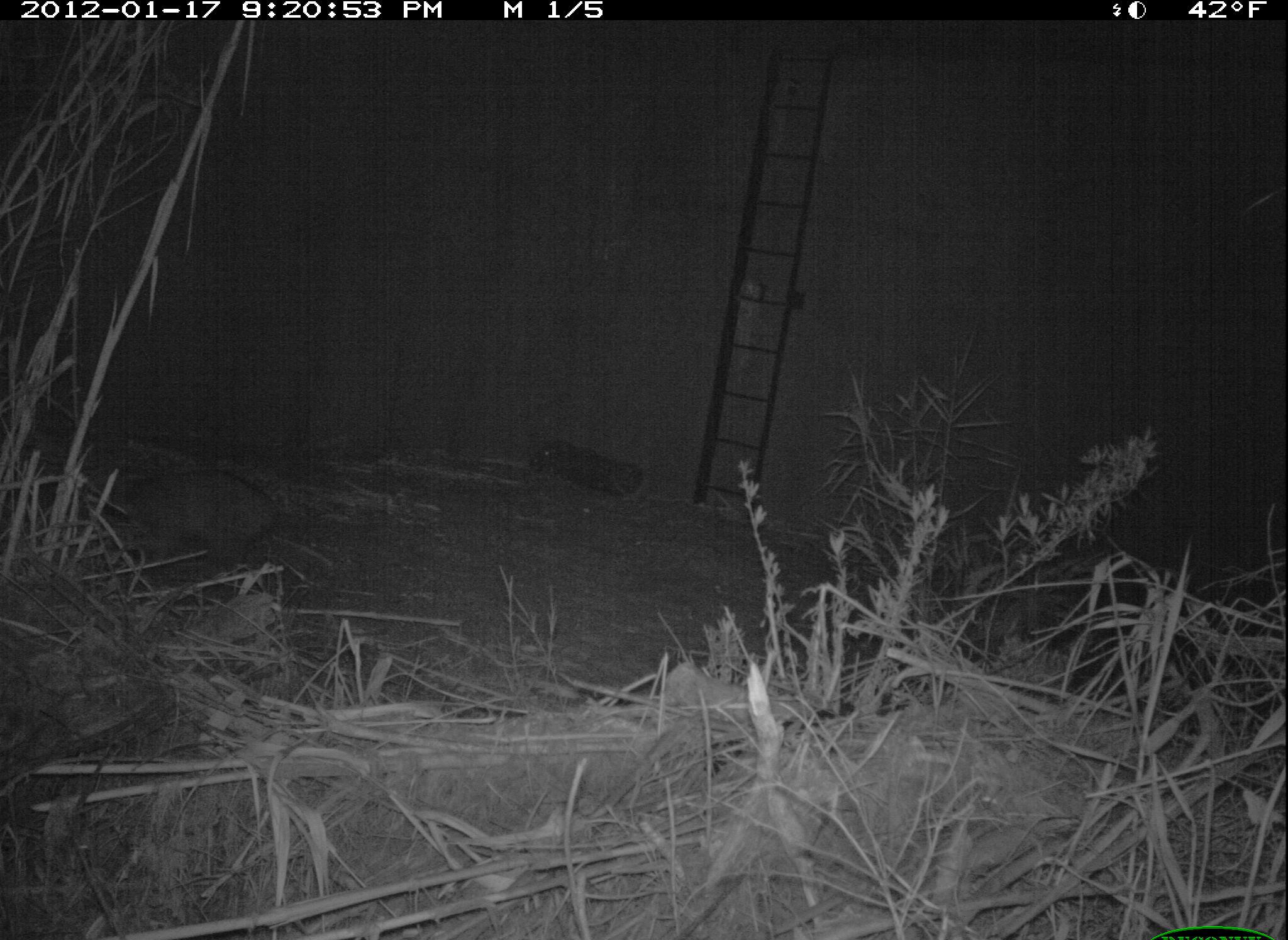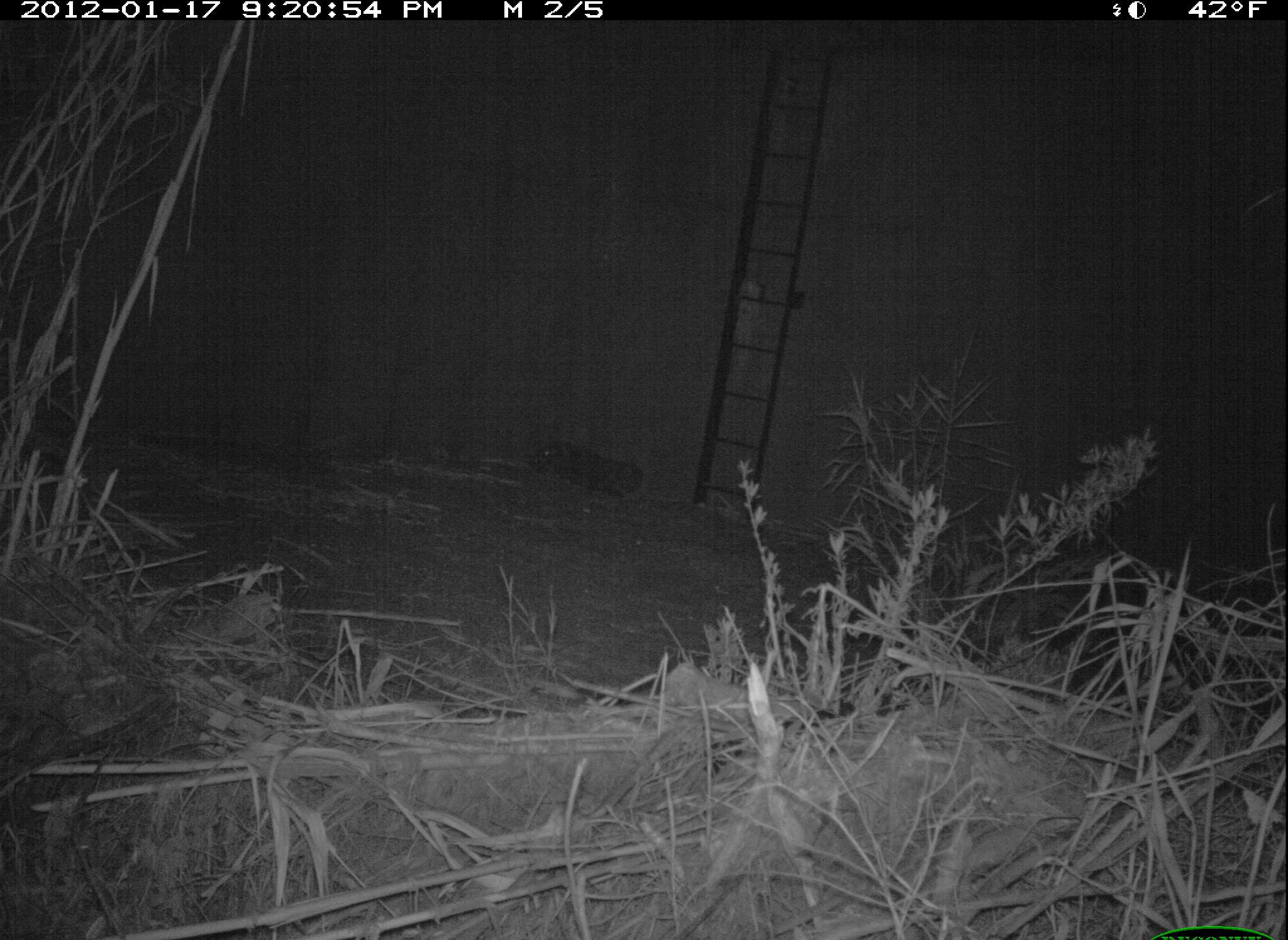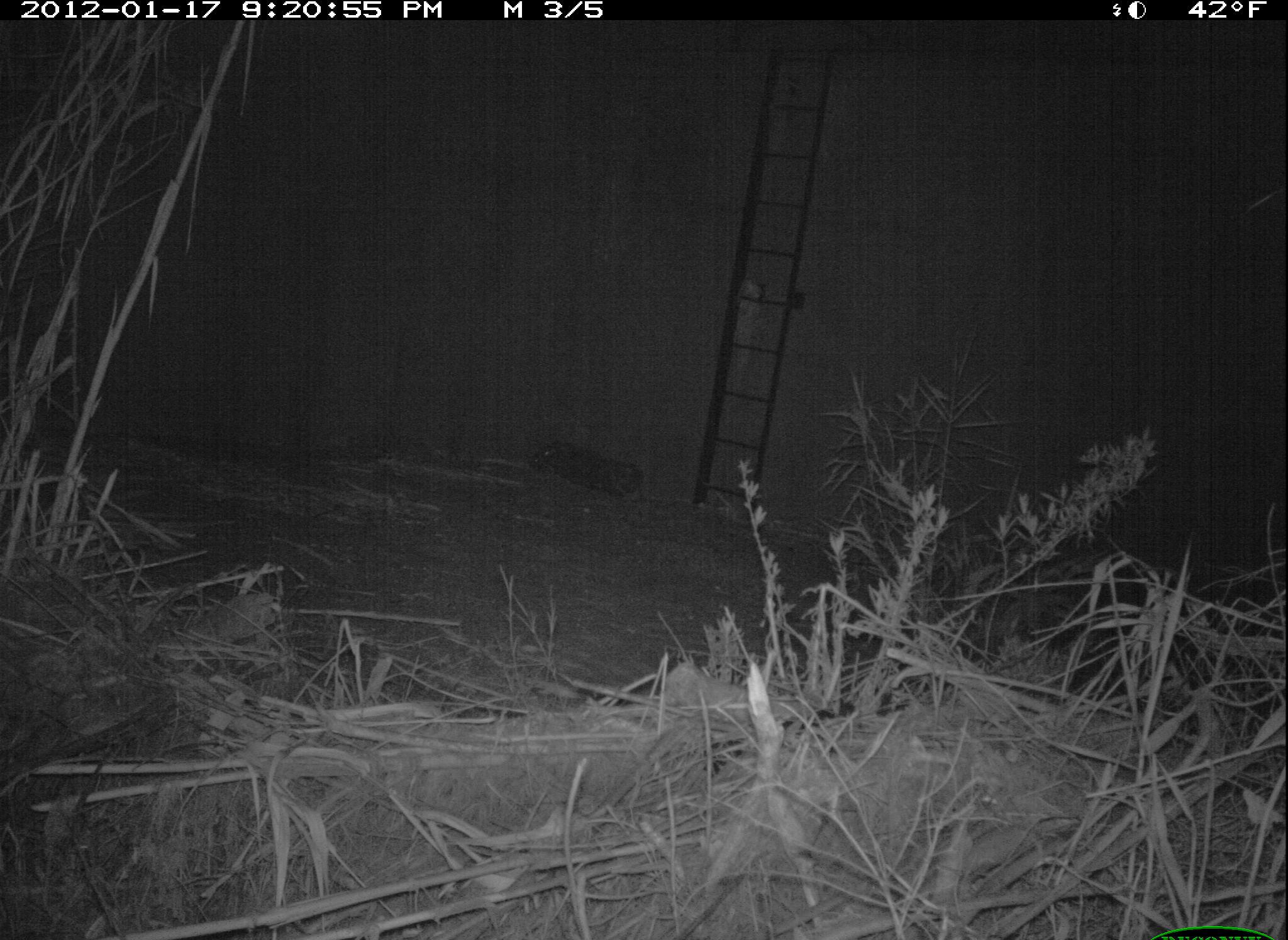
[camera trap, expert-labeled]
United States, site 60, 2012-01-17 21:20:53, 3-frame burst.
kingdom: Animalia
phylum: Chordata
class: Mammalia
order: Carnivora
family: Procyonidae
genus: Procyon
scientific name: Procyon lotor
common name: raccoon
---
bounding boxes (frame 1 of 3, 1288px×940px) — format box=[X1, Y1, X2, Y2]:
raccoon: box=[105, 468, 278, 572]